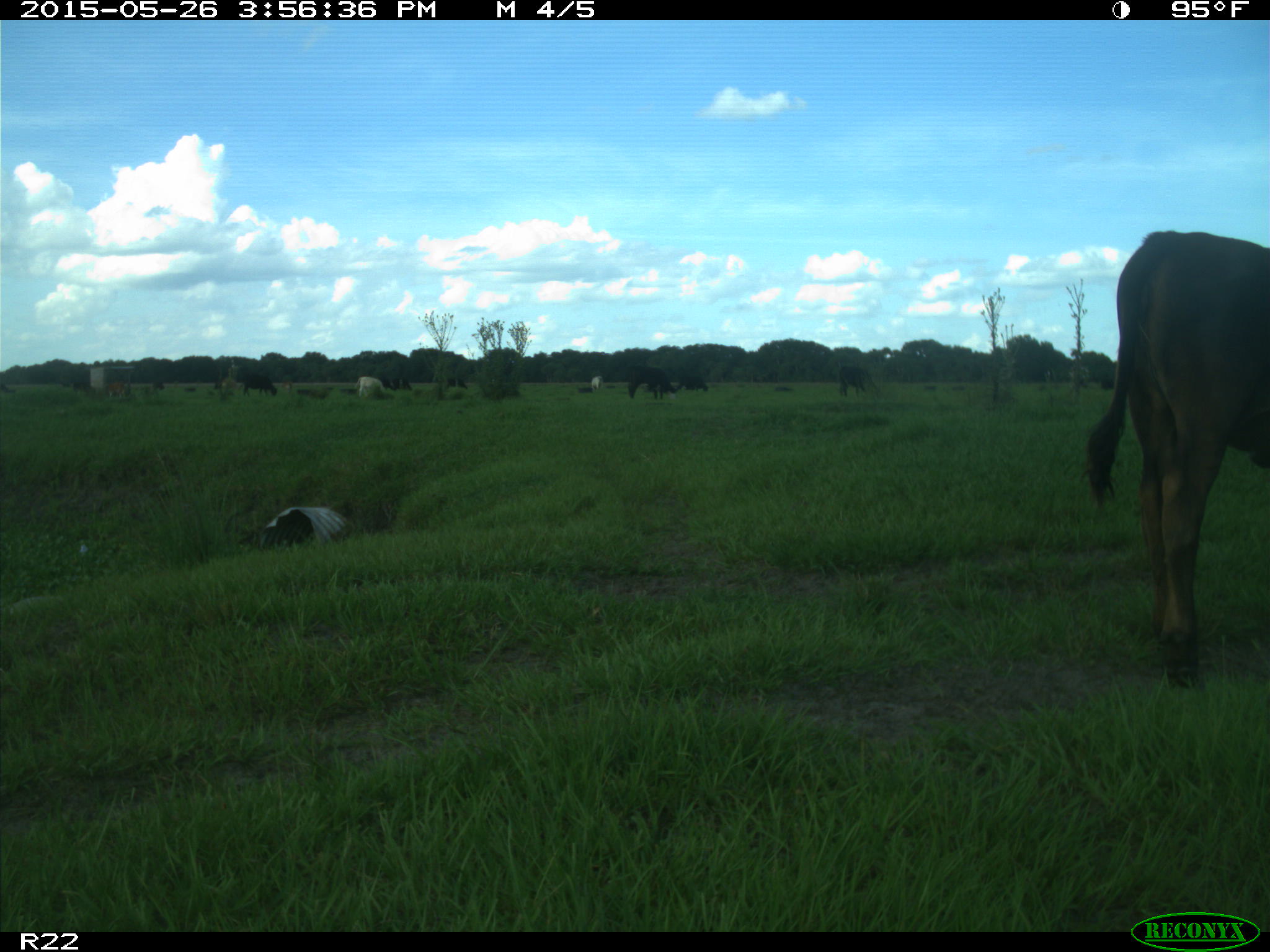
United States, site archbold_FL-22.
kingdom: Animalia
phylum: Chordata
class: Mammalia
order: Artiodactyla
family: Bovidae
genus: Bos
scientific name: Bos taurus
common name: domestic cow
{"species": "Bos taurus (domestic cow)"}